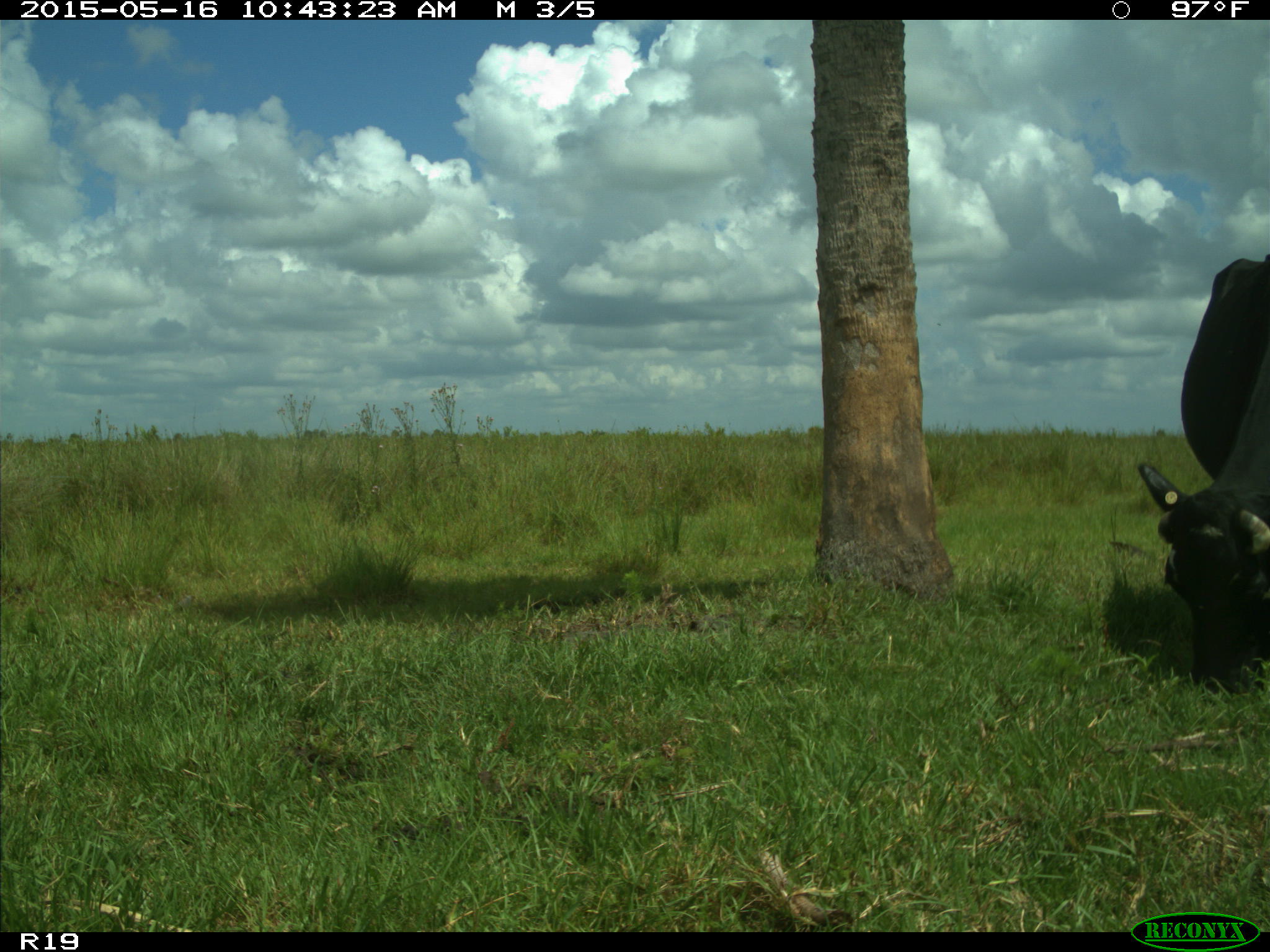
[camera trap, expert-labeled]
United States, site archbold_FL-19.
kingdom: Animalia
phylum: Chordata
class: Mammalia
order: Artiodactyla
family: Bovidae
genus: Bos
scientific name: Bos taurus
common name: domestic cow